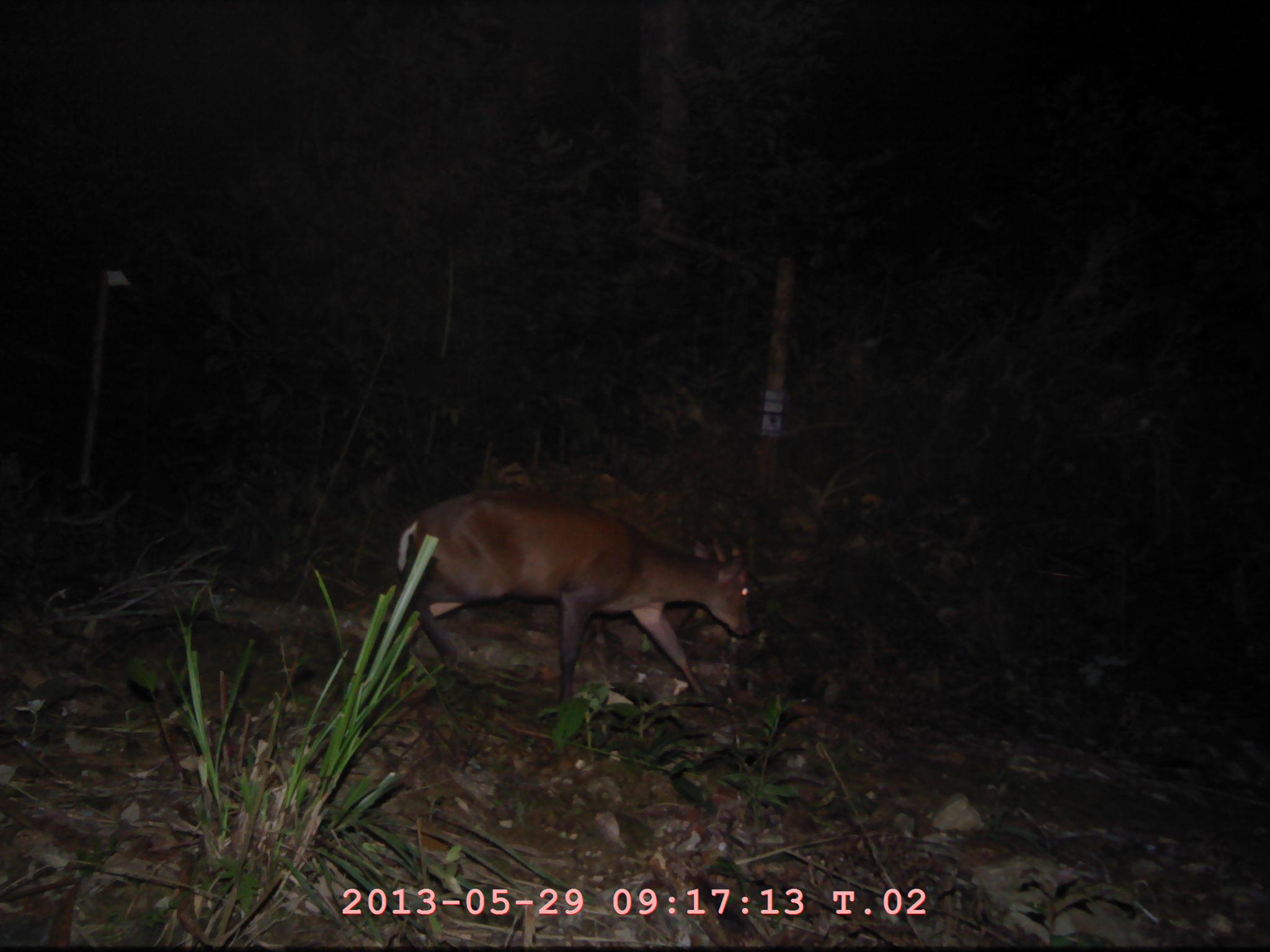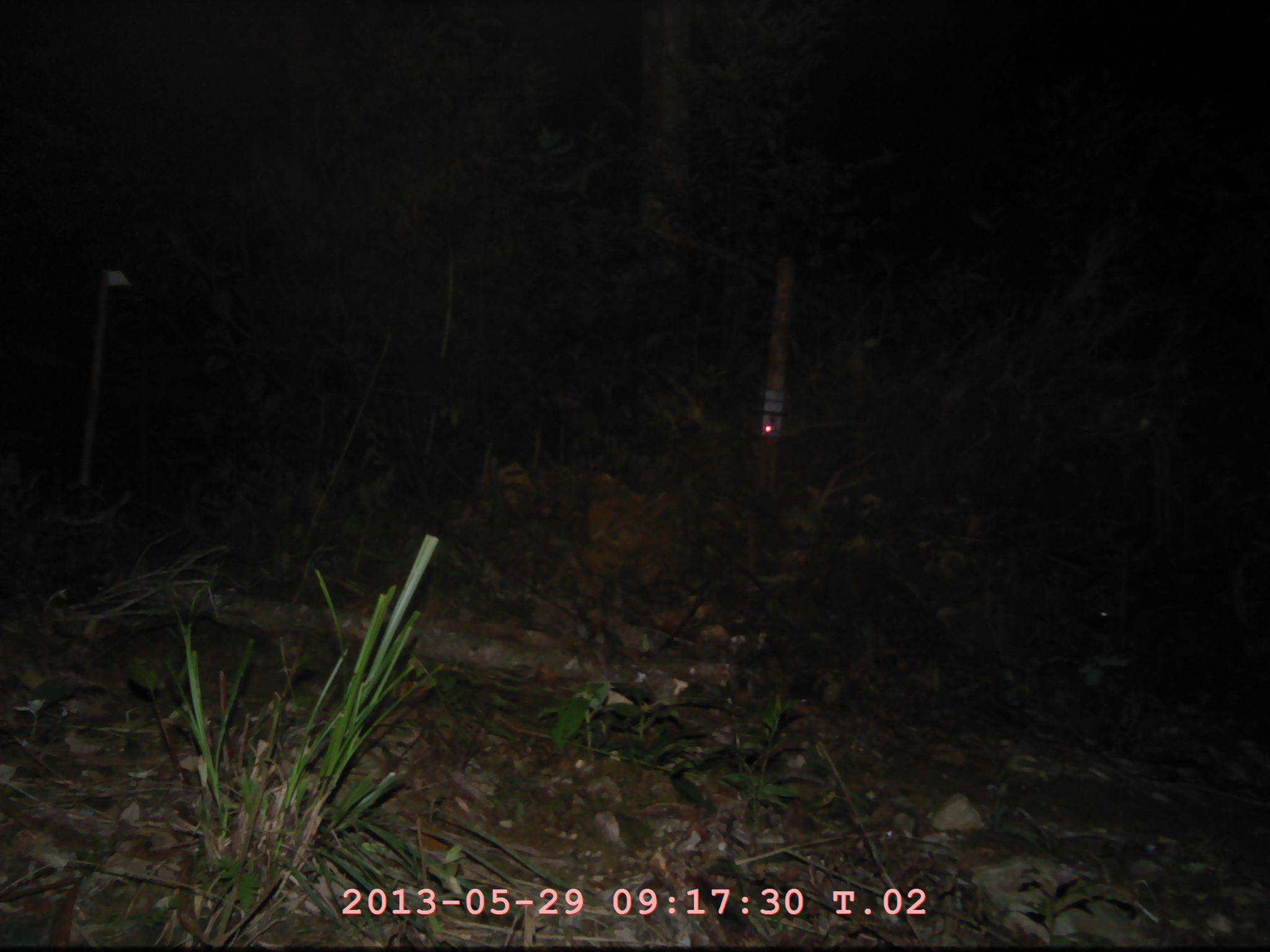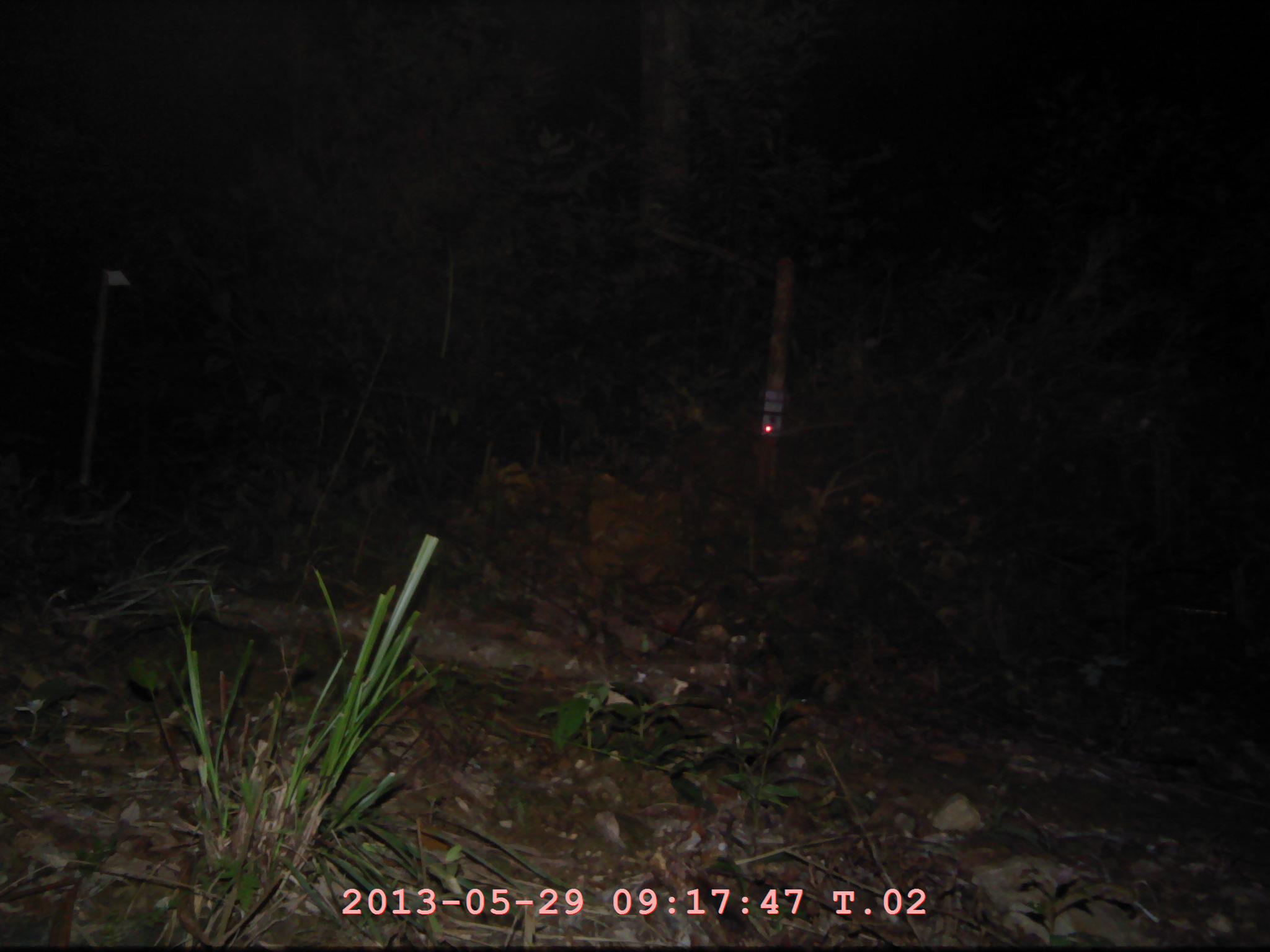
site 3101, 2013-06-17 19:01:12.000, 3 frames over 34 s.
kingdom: Animalia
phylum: Chordata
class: Mammalia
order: Artiodactyla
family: Cervidae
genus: Muntiacus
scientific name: Muntiacus muntjak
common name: southern red muntjac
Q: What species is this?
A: Muntiacus muntjak (southern red muntjac).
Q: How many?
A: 1.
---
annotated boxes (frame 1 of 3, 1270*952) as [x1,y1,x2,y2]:
muntiacus muntjak: [388,482,768,711]